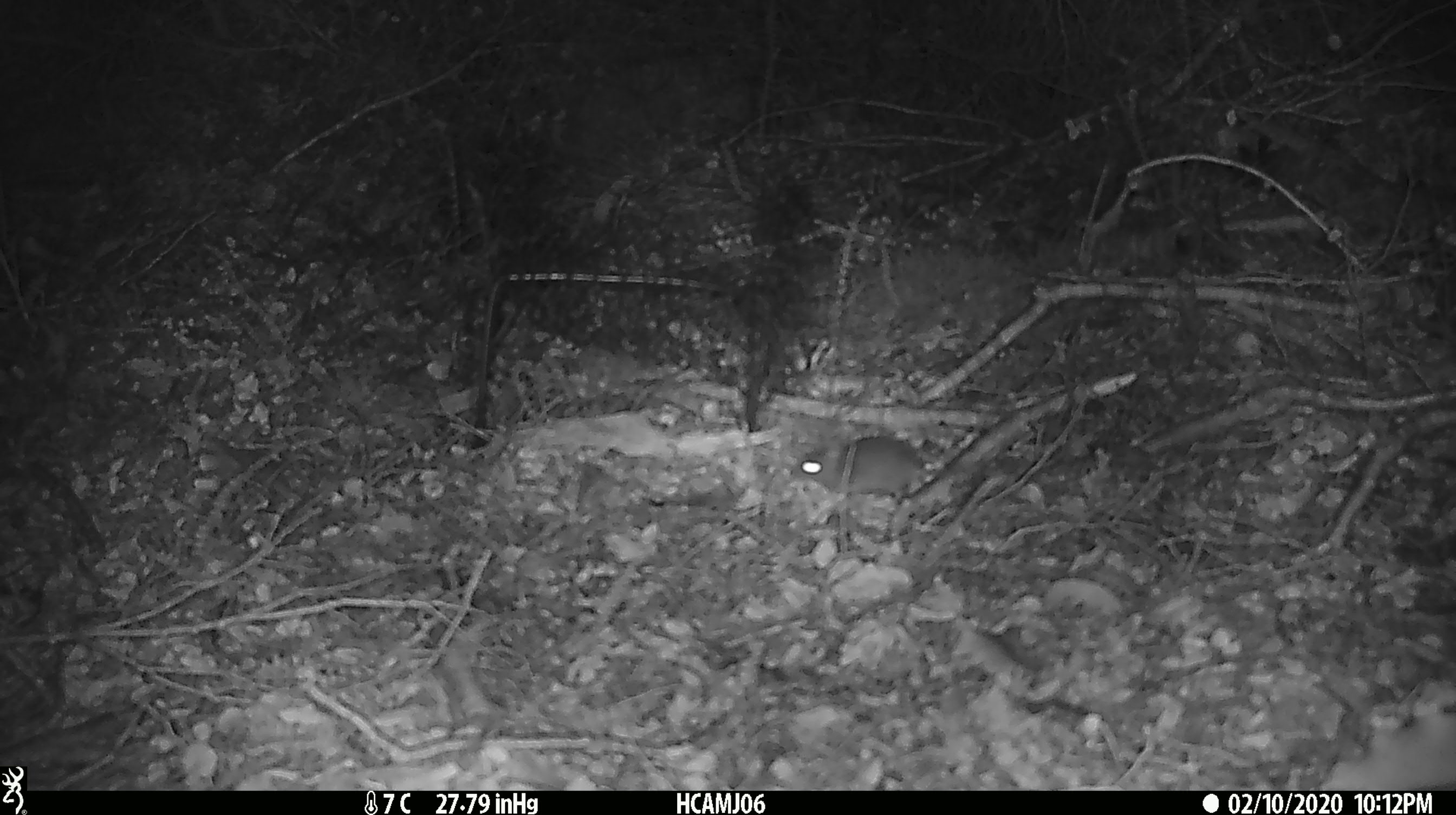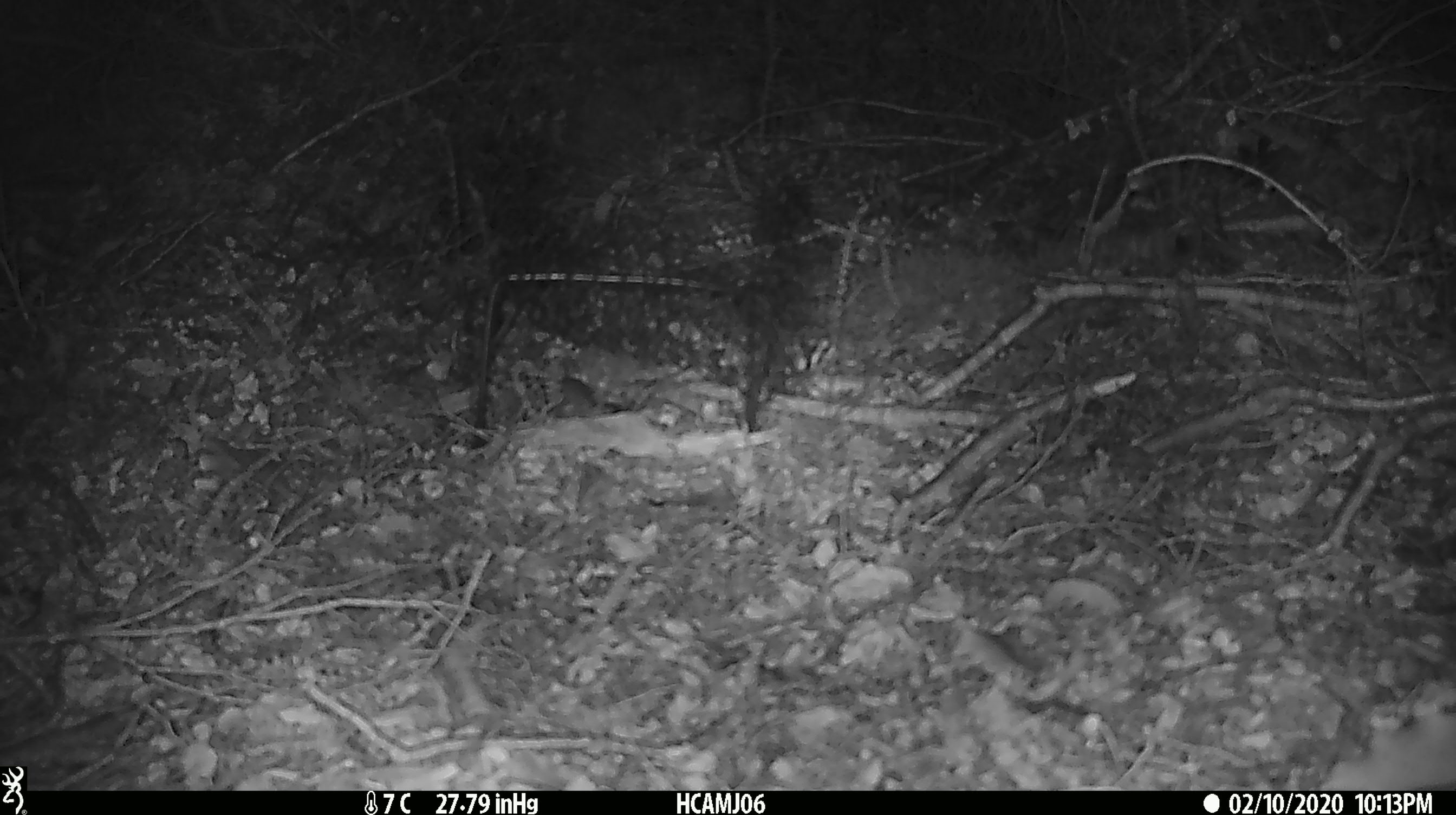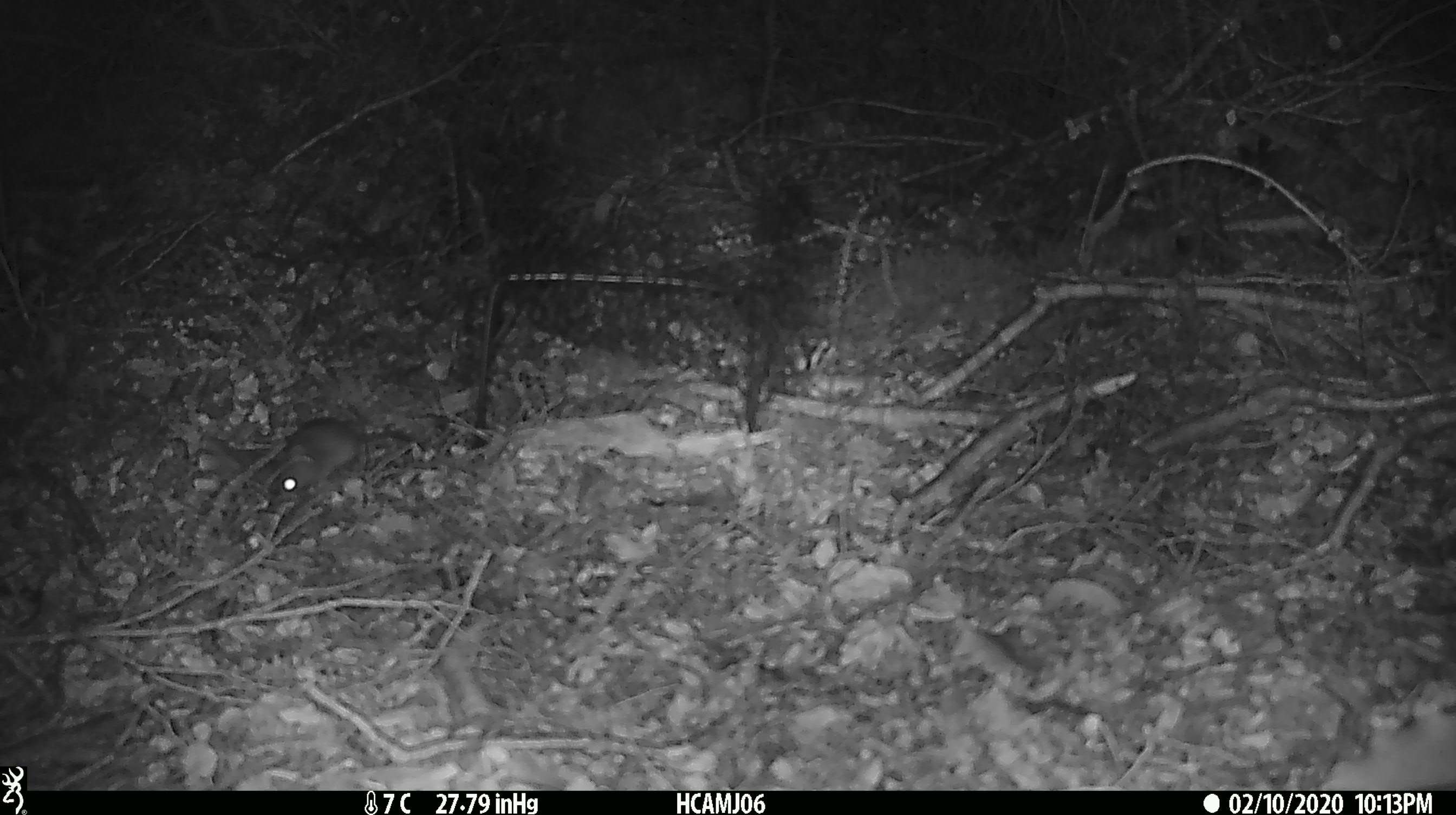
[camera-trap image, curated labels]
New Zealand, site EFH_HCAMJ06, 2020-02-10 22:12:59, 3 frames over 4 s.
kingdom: Animalia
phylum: Chordata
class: Mammalia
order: Rodentia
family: Muridae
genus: Mus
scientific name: Mus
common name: mouse